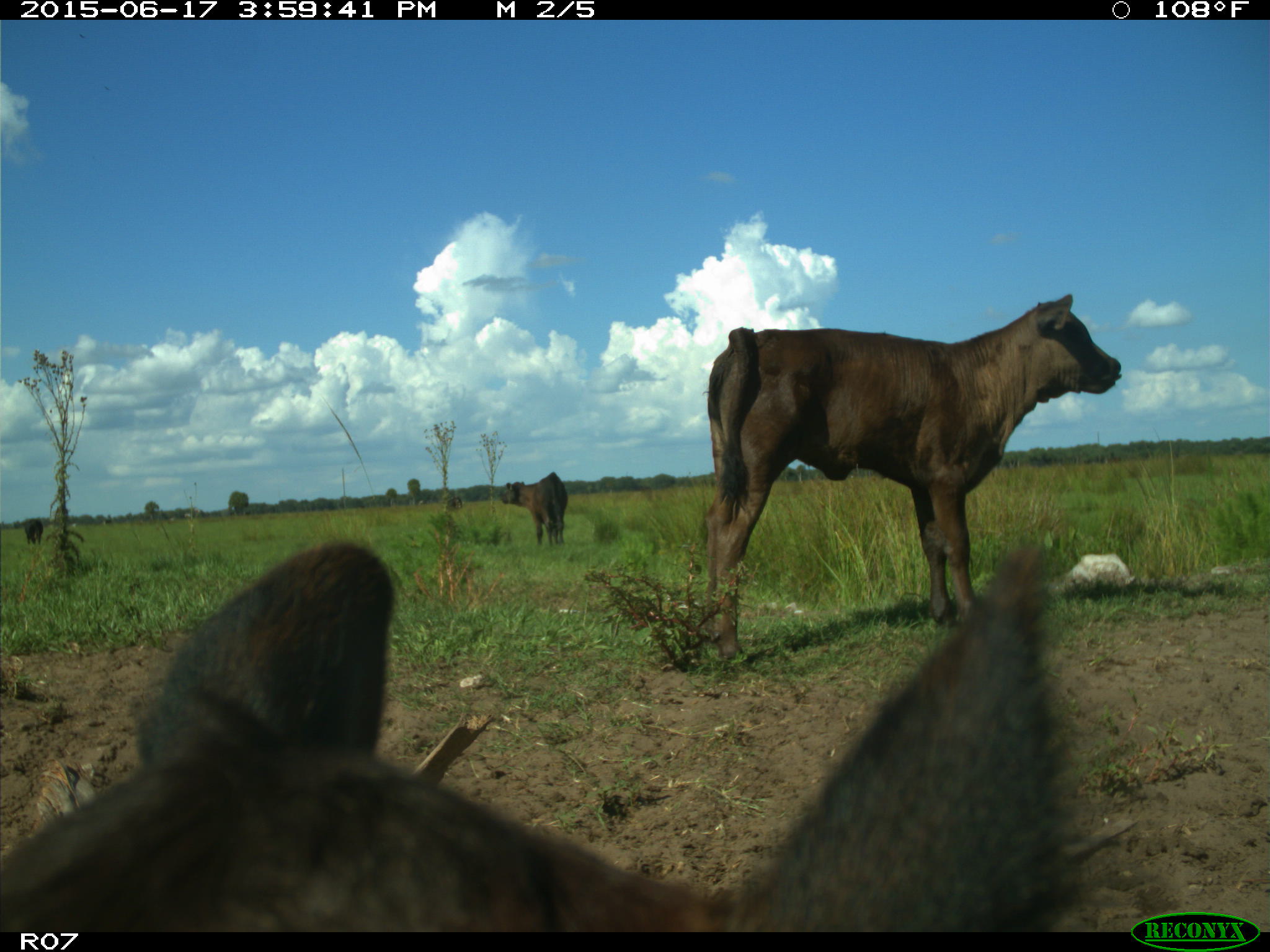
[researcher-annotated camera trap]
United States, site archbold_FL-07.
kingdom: Animalia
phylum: Chordata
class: Mammalia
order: Artiodactyla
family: Bovidae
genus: Bos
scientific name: Bos taurus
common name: domestic cow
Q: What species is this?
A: Bos taurus (domestic cow).